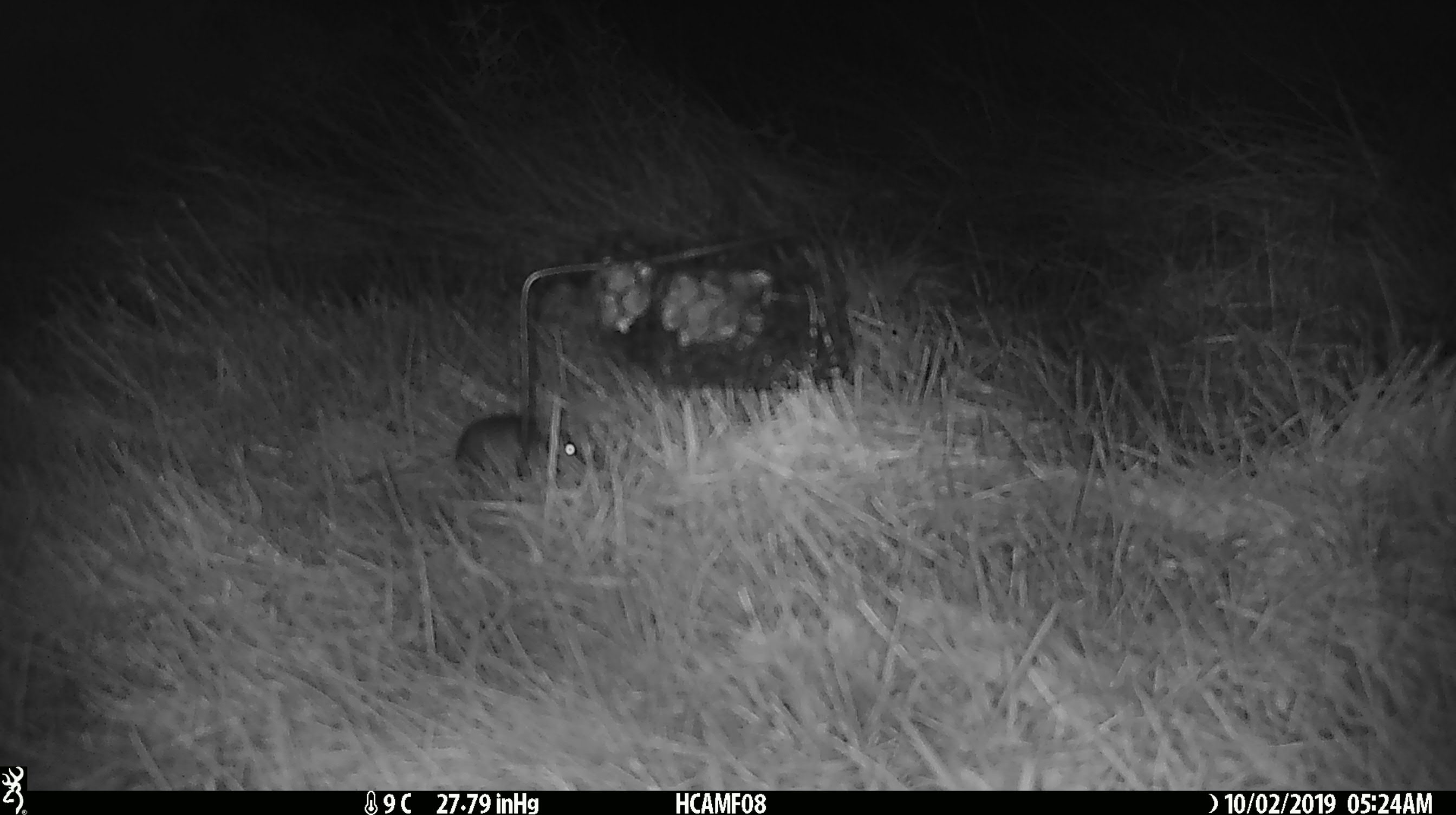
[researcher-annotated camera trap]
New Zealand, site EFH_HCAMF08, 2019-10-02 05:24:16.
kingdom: Animalia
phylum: Chordata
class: Mammalia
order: Rodentia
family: Muridae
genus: Mus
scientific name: Mus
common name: mouse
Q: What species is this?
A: Mouse (Mus).